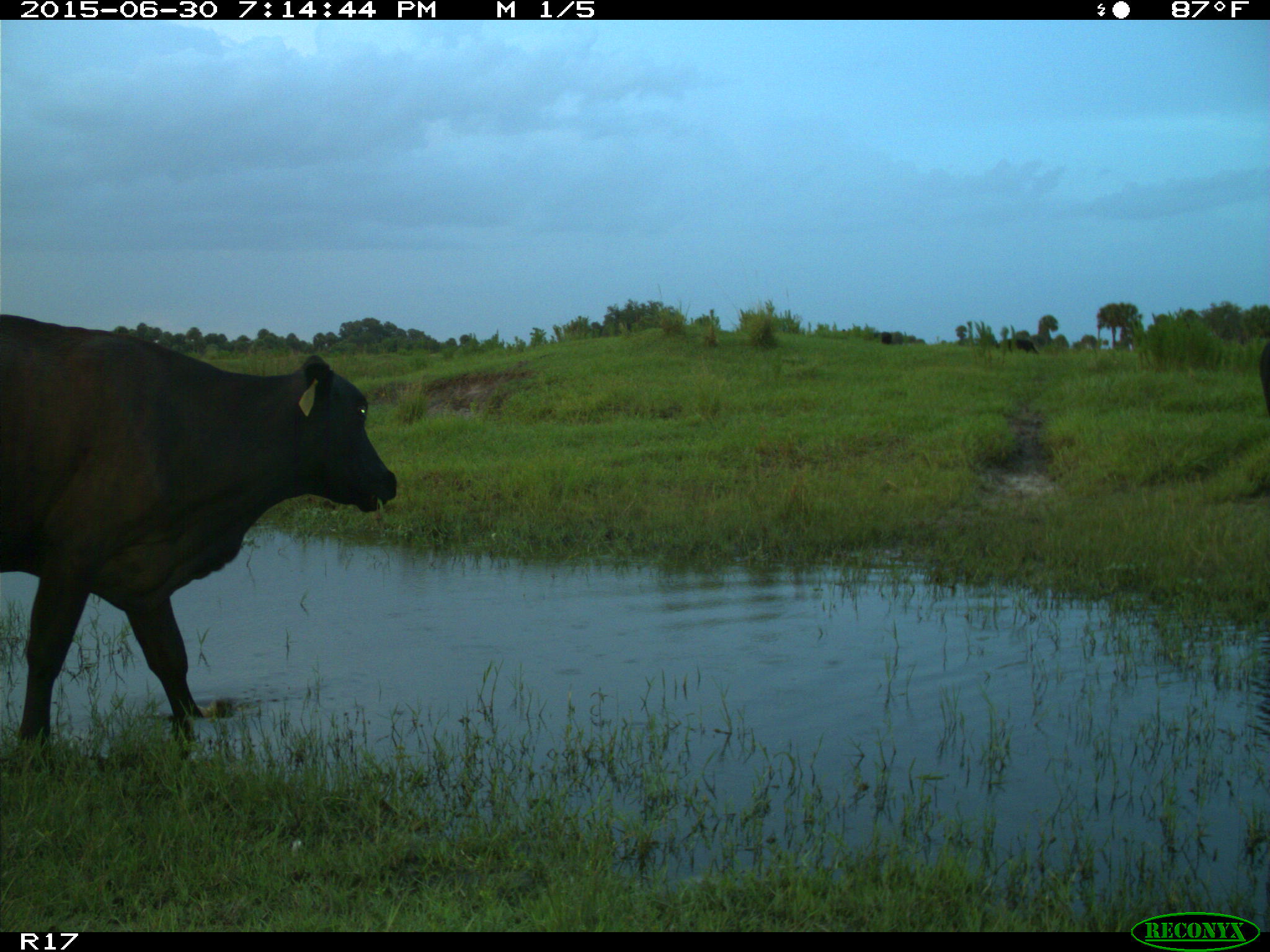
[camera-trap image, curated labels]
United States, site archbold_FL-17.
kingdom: Animalia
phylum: Chordata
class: Mammalia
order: Artiodactyla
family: Bovidae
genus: Bos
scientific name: Bos taurus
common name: domestic cow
Bos taurus (domestic cow).